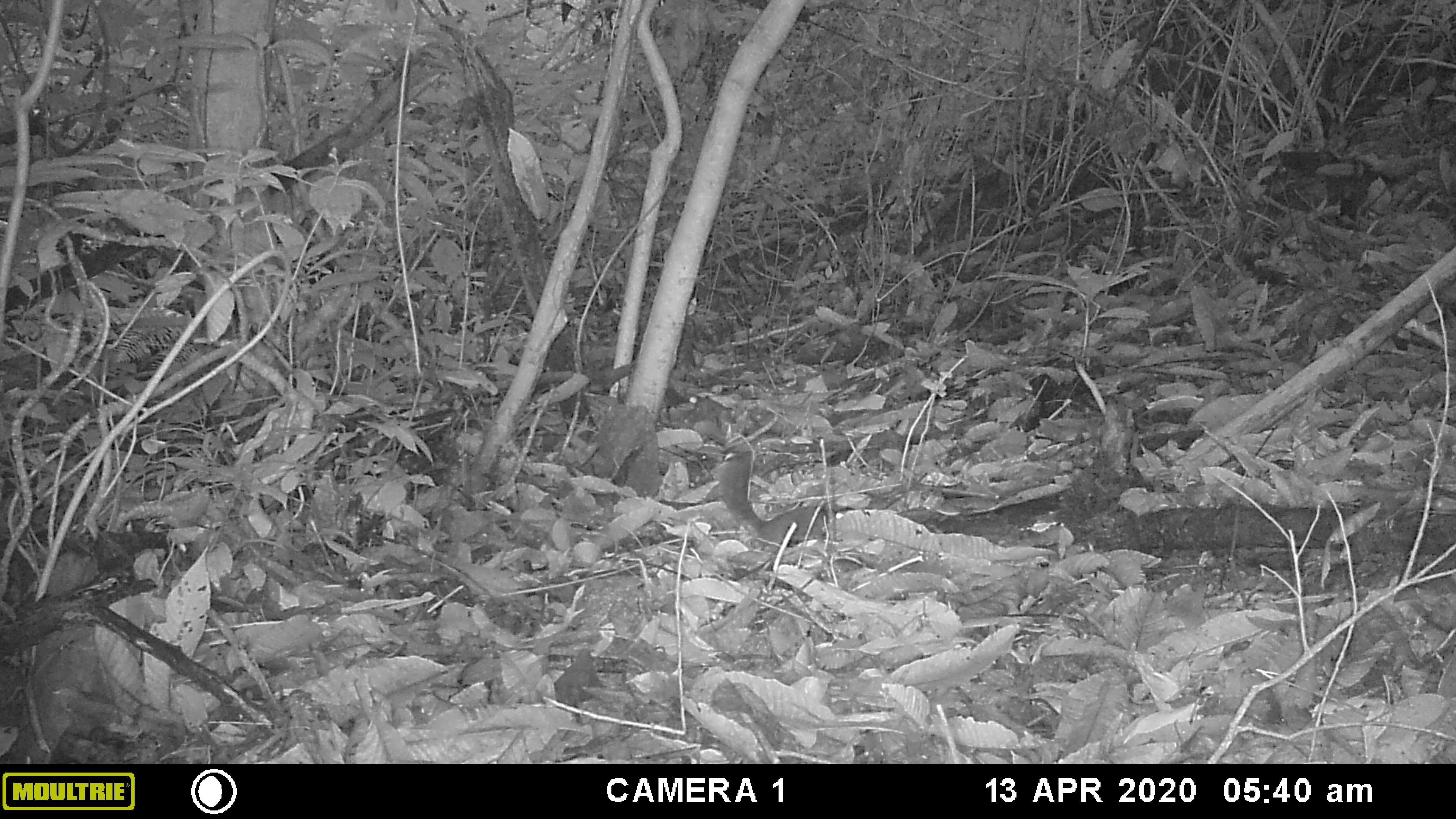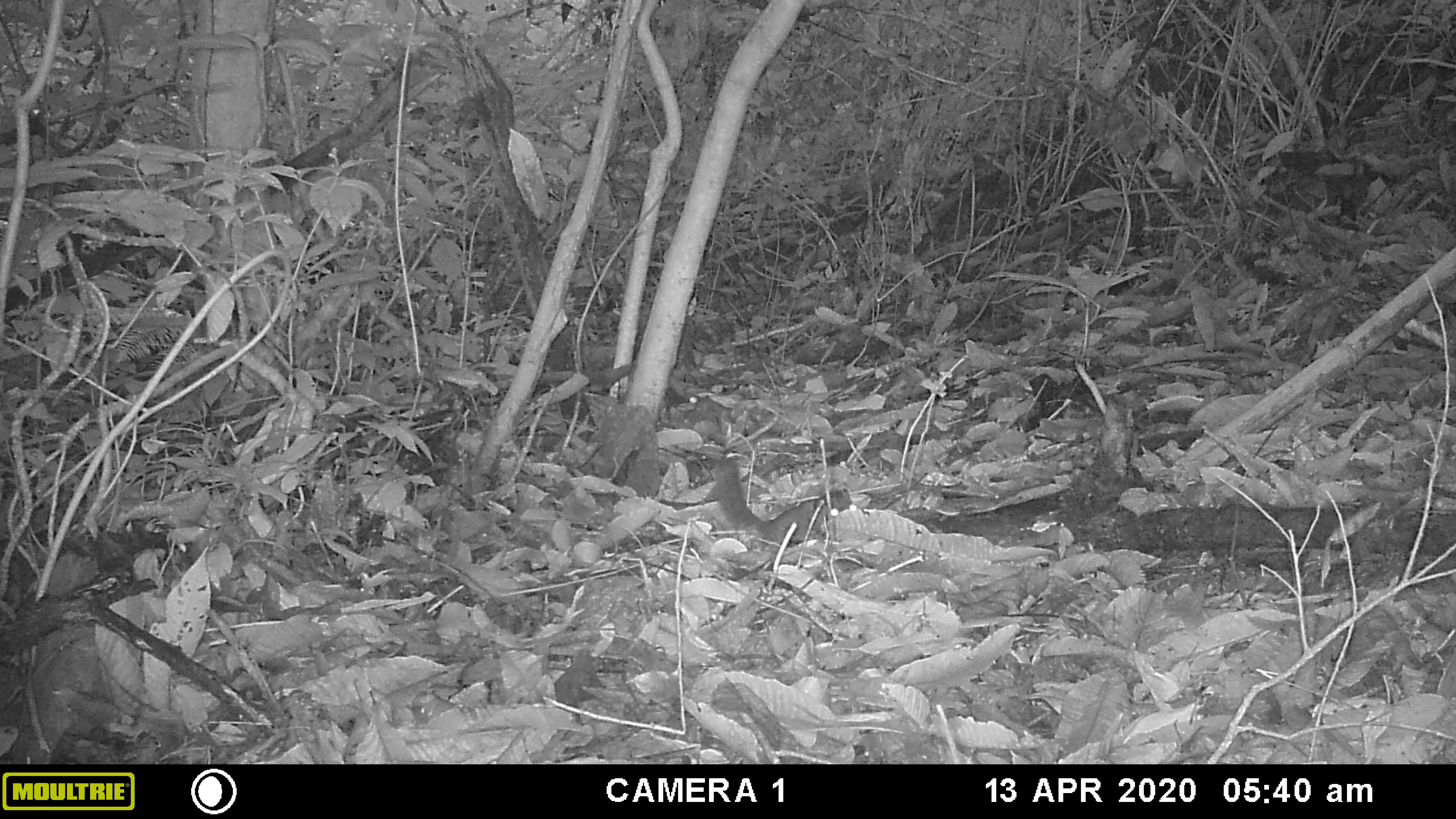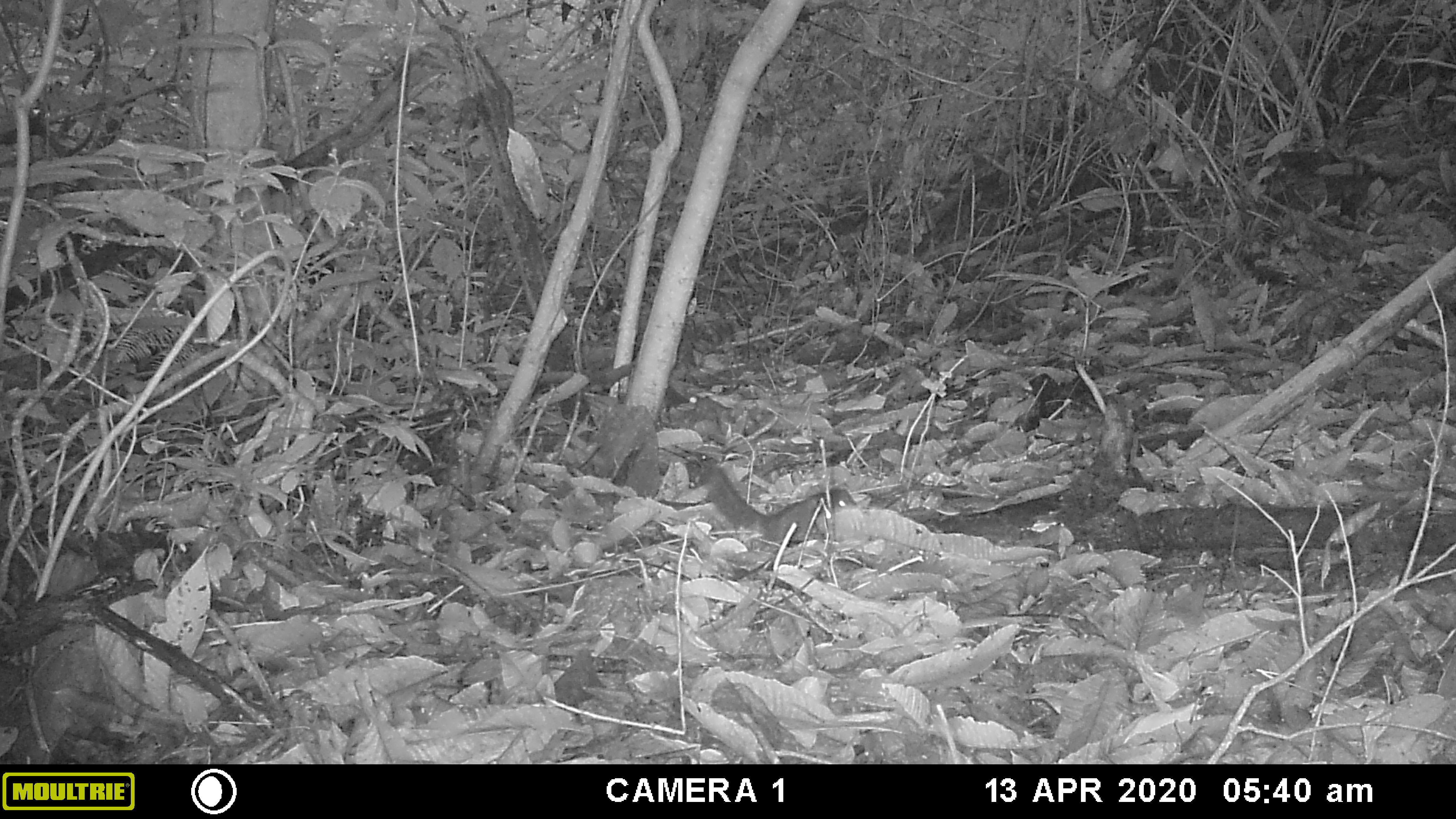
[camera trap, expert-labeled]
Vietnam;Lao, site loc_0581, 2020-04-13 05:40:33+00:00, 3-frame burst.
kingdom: Animalia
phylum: Chordata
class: Mammalia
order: Rodentia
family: Sciuridae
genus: Dremomys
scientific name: Dremomys rufigenis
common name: red-cheeked squirrel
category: red cheeked squirrel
Red cheeked squirrel (red-cheeked squirrel) (Dremomys rufigenis). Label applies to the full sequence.